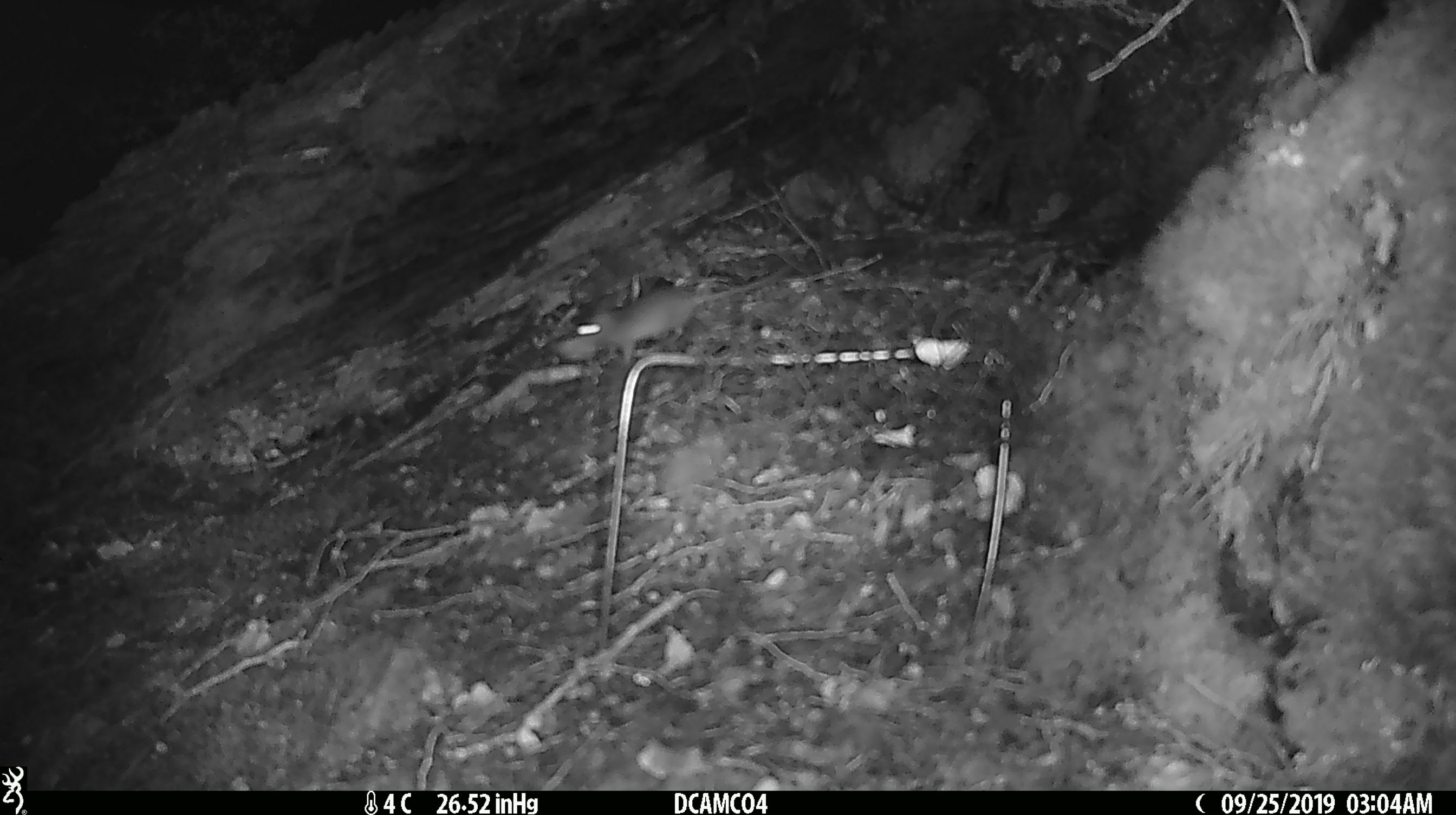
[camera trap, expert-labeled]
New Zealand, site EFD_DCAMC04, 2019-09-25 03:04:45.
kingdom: Animalia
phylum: Chordata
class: Mammalia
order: Rodentia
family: Muridae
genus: Mus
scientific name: Mus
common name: mouse